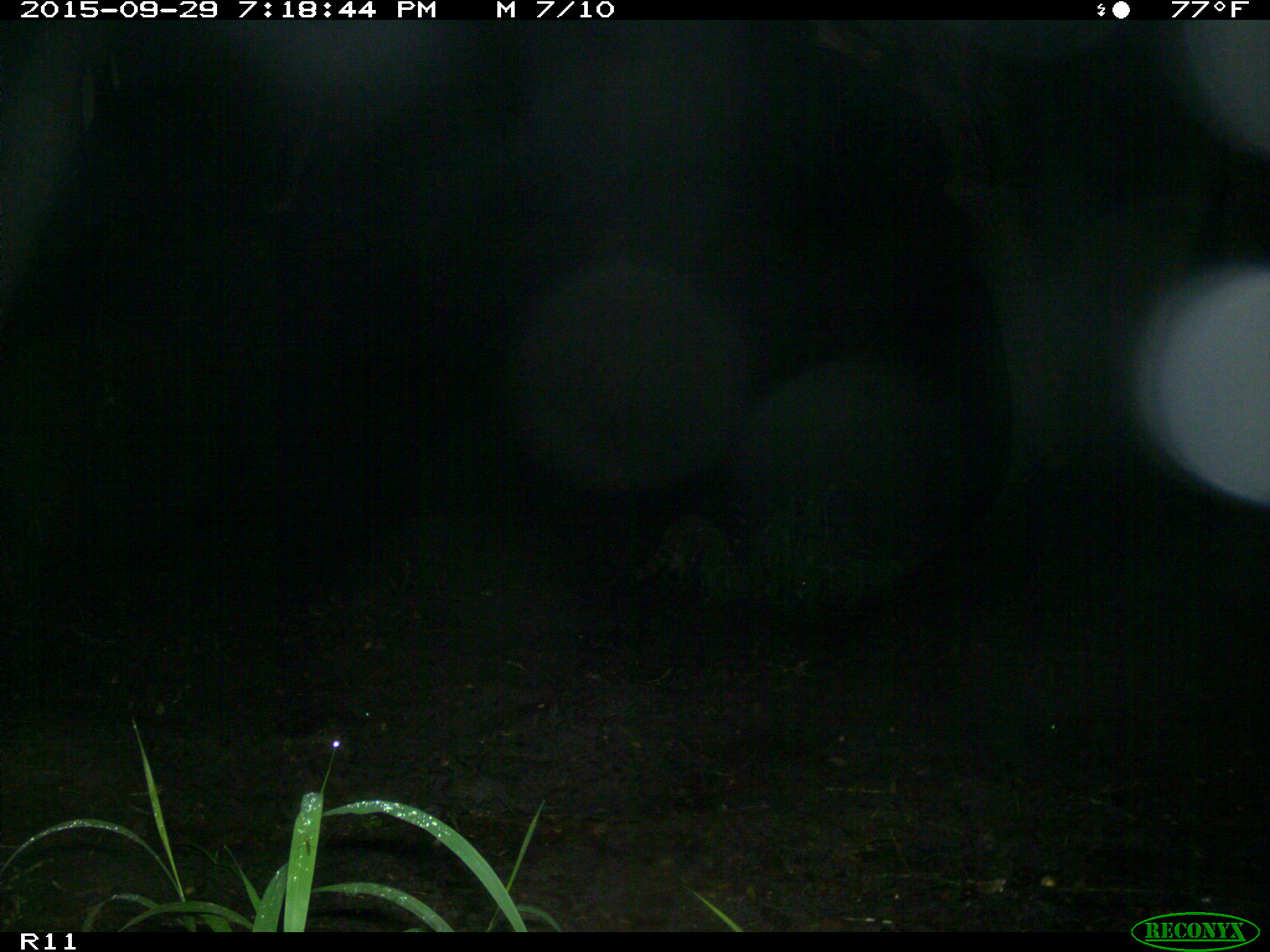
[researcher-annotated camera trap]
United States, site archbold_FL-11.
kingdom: Animalia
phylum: Chordata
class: Mammalia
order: Carnivora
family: Procyonidae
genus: Procyon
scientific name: Procyon lotor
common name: common raccoon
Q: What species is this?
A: Procyon lotor (common raccoon).